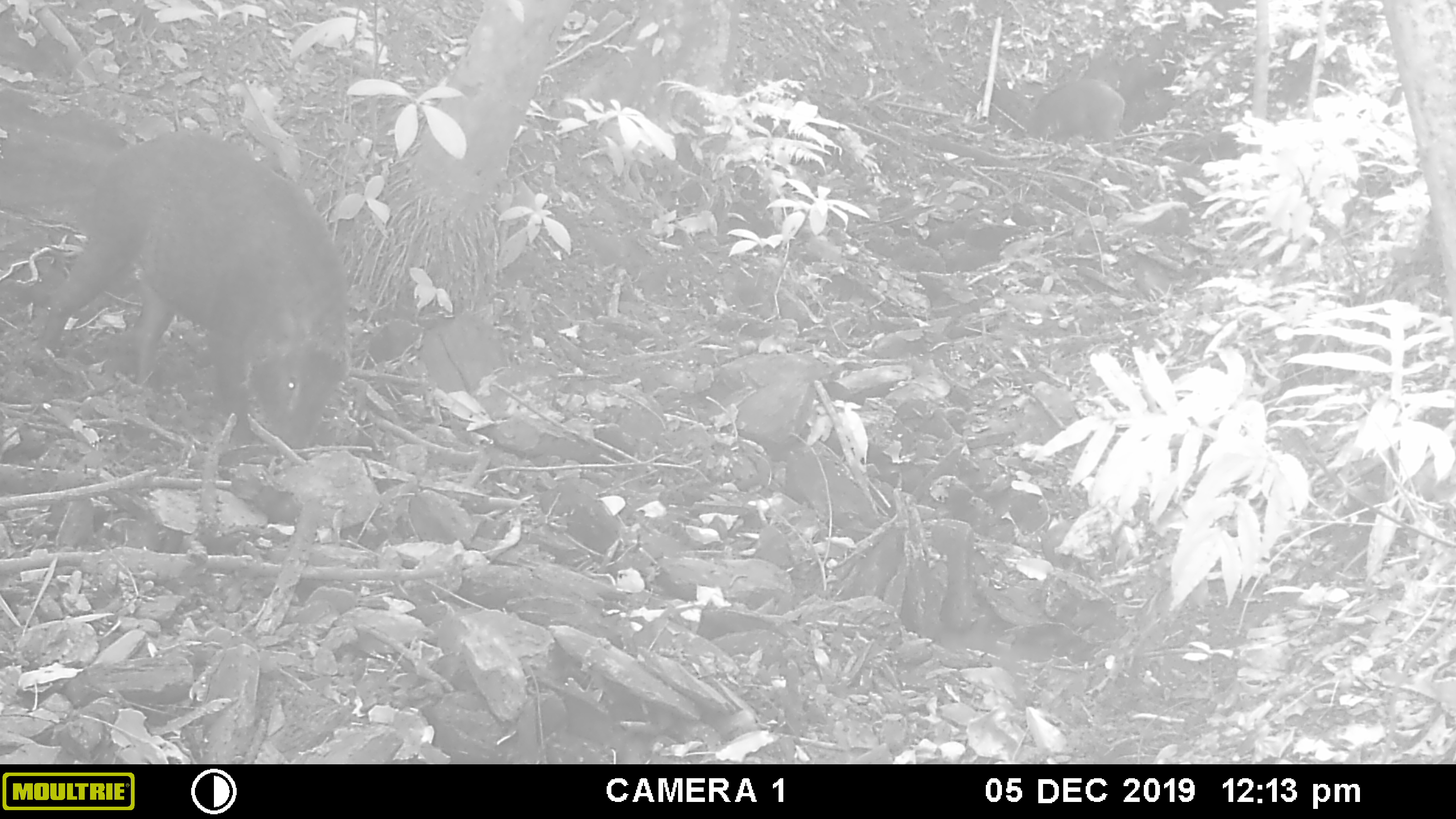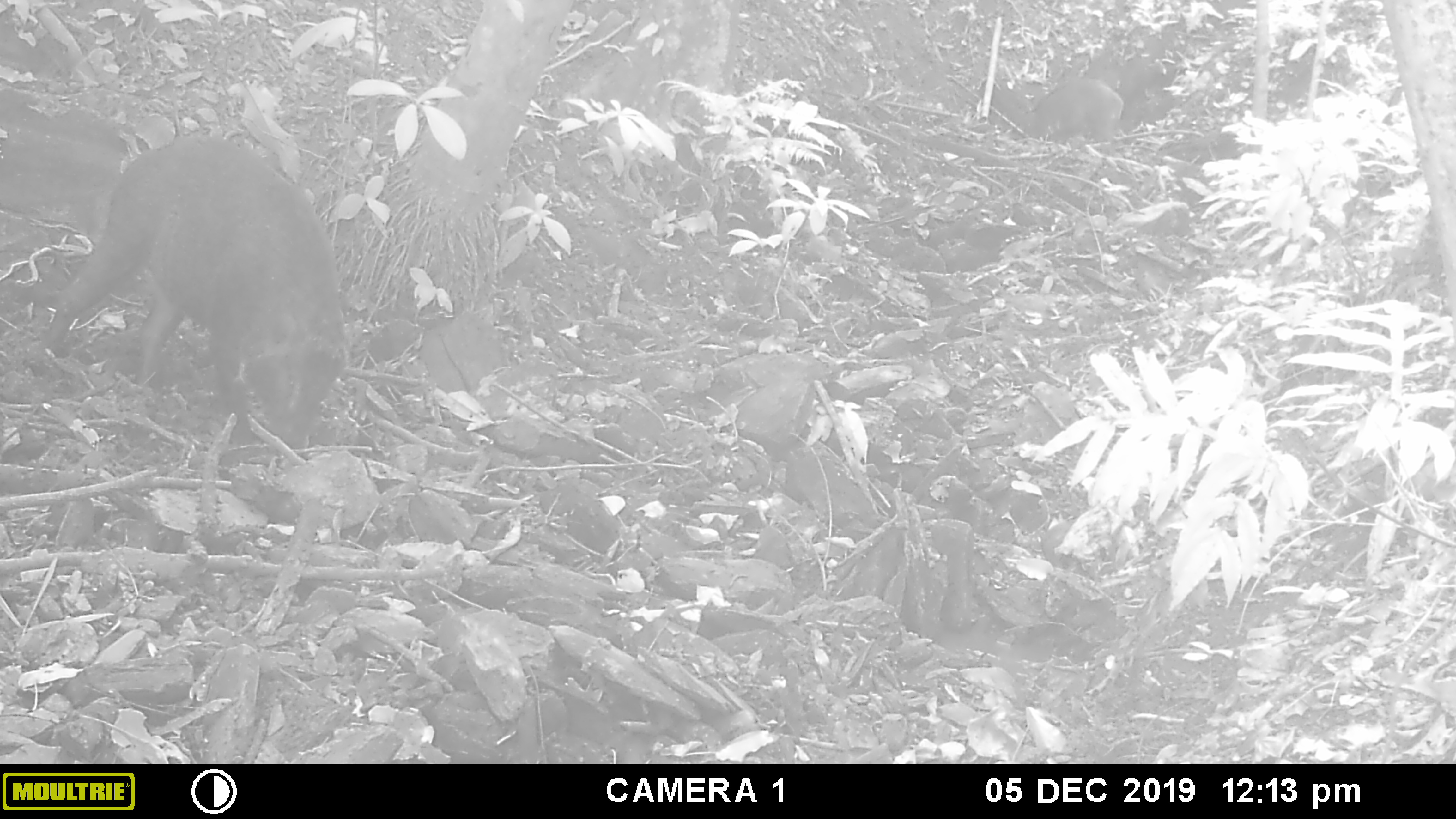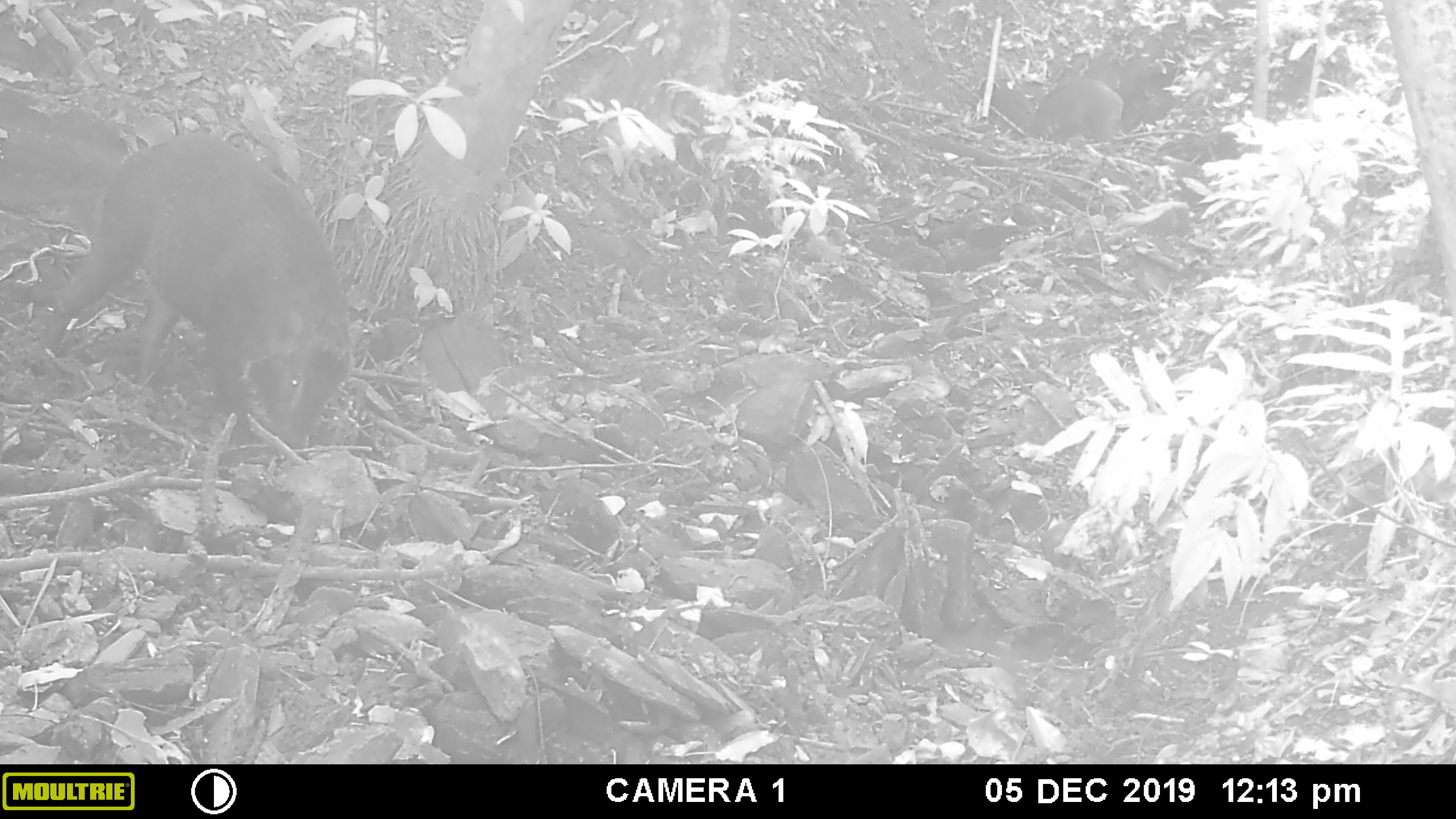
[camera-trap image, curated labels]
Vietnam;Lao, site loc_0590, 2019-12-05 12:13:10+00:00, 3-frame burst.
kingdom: Animalia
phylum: Chordata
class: Mammalia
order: Artiodactyla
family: Suidae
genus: Sus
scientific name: Sus scrofa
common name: eurasian wild pig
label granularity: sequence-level